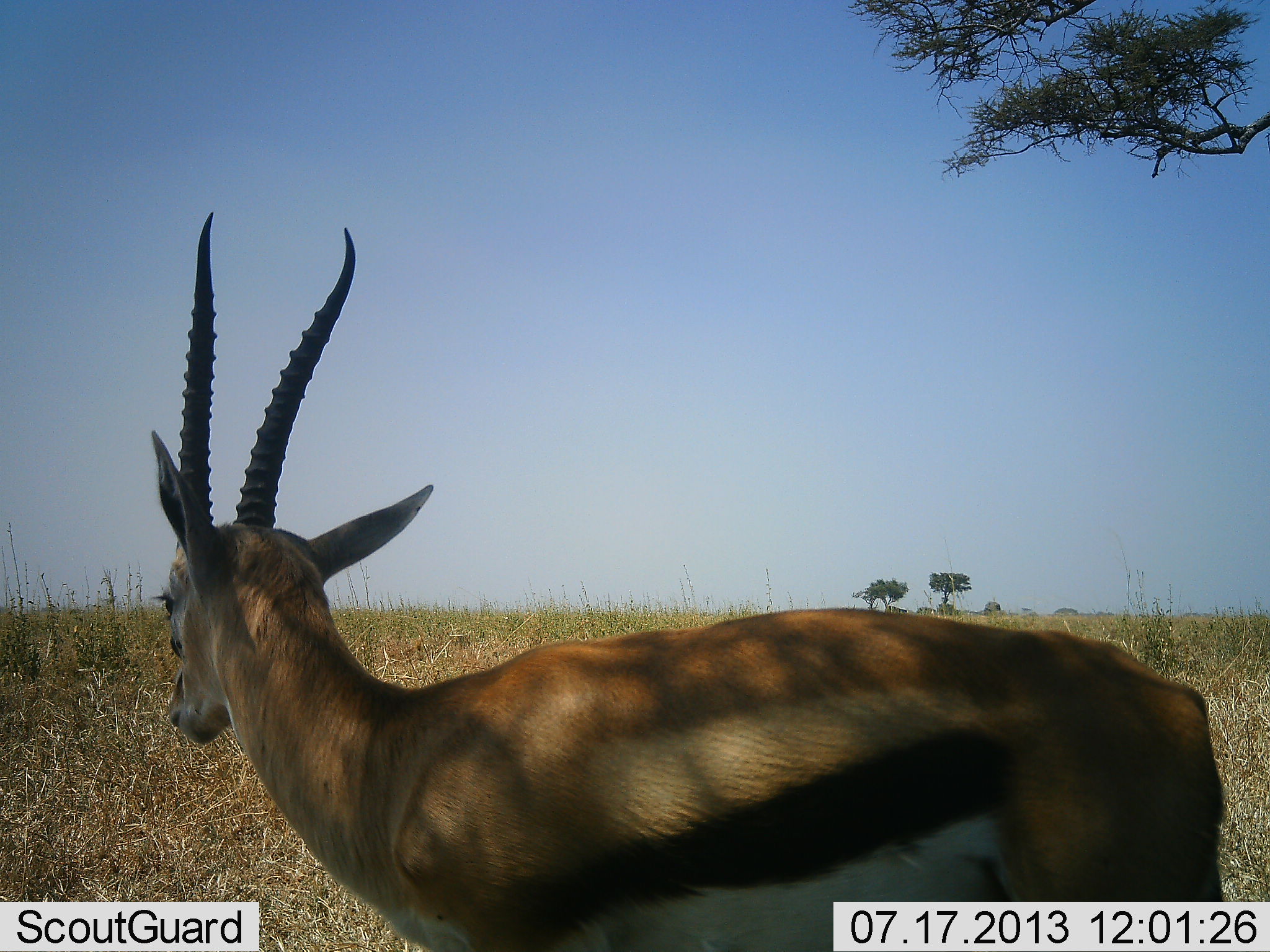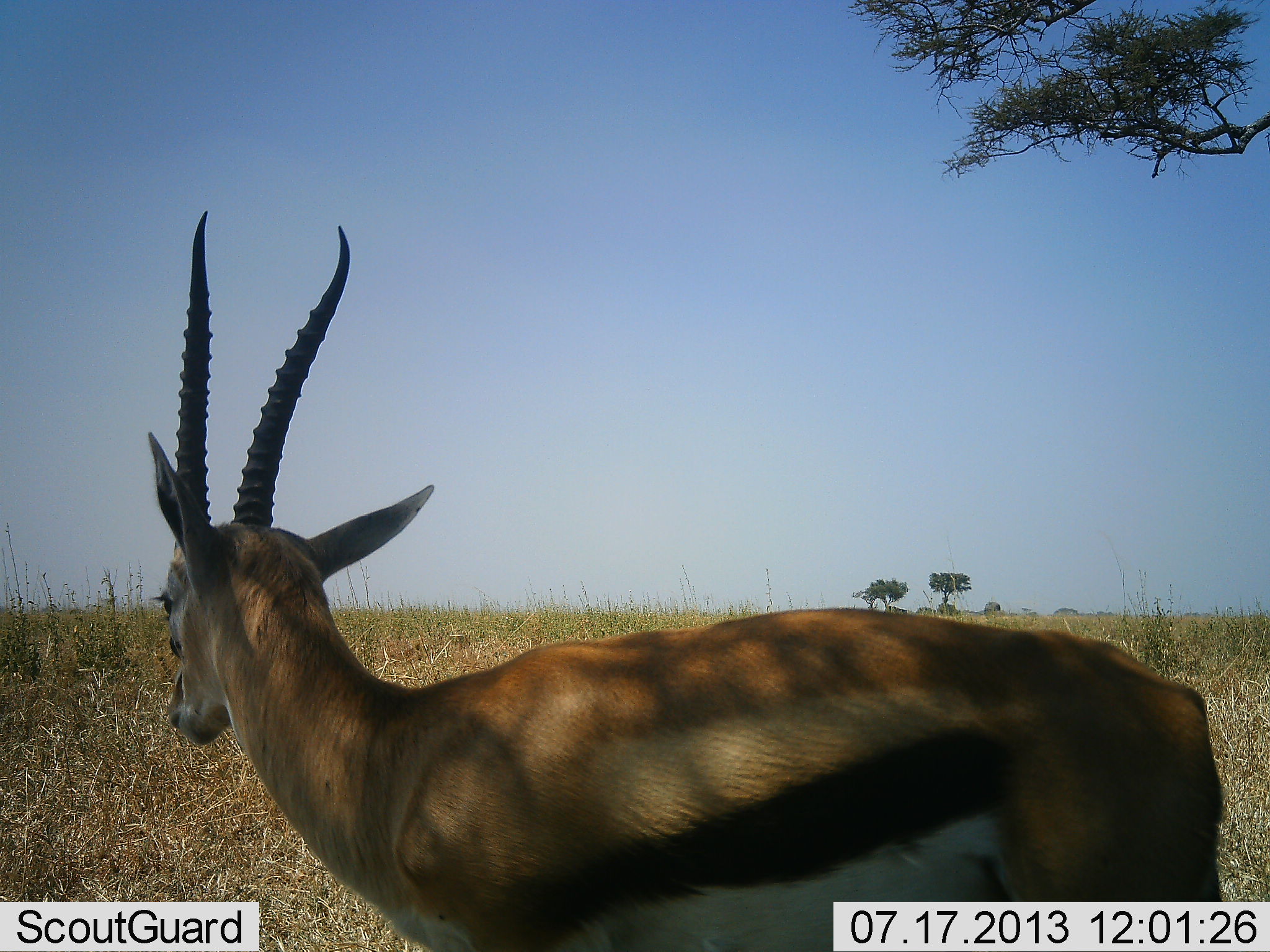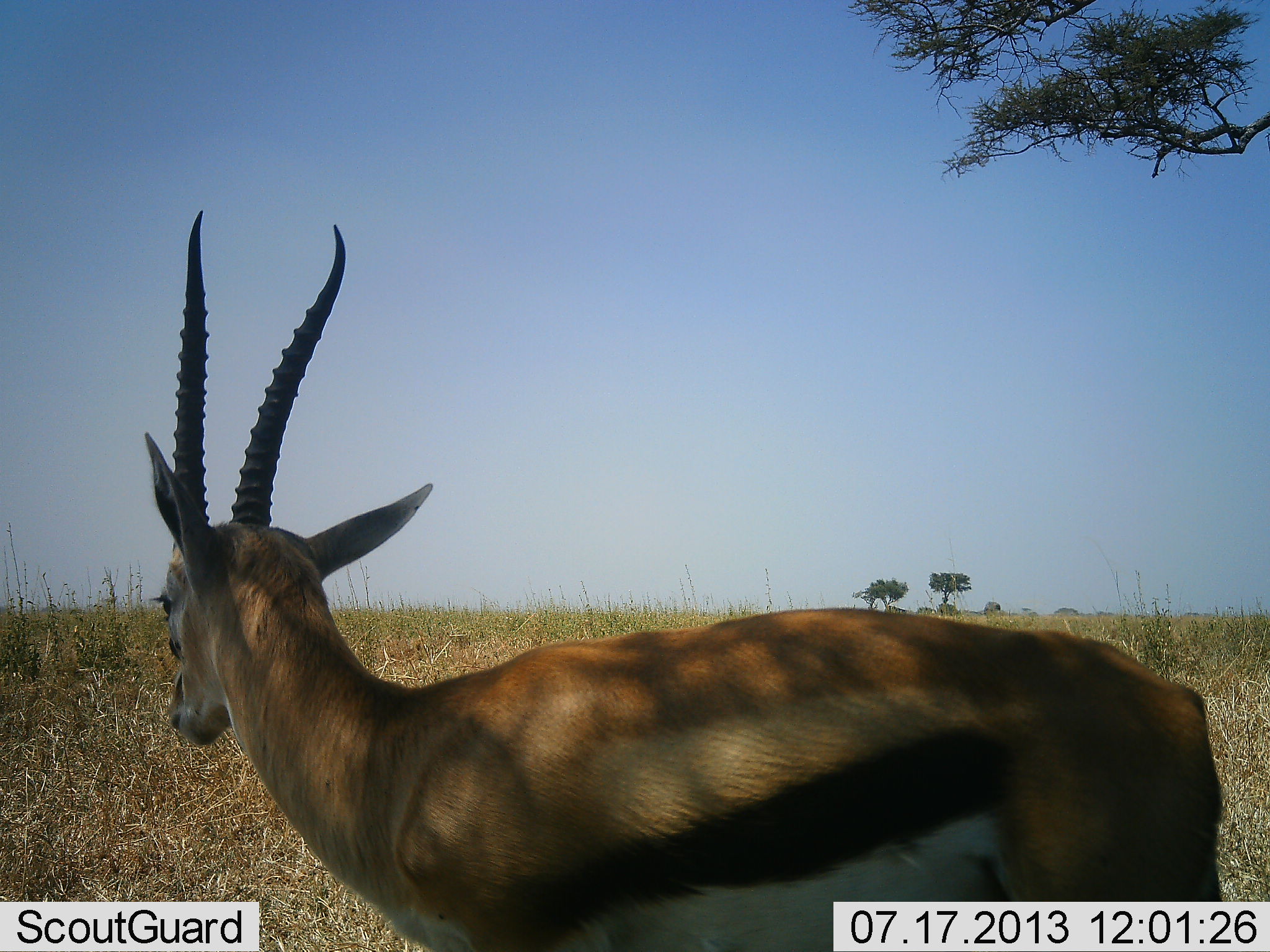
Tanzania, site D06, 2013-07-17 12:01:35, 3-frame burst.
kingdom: Animalia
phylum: Chordata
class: Mammalia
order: Artiodactyla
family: Bovidae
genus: Eudorcas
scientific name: Eudorcas thomsonii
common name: thomson's gazelle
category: gazellethomsons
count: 1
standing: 95%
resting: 5%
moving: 0%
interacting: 0%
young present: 0%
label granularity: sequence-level